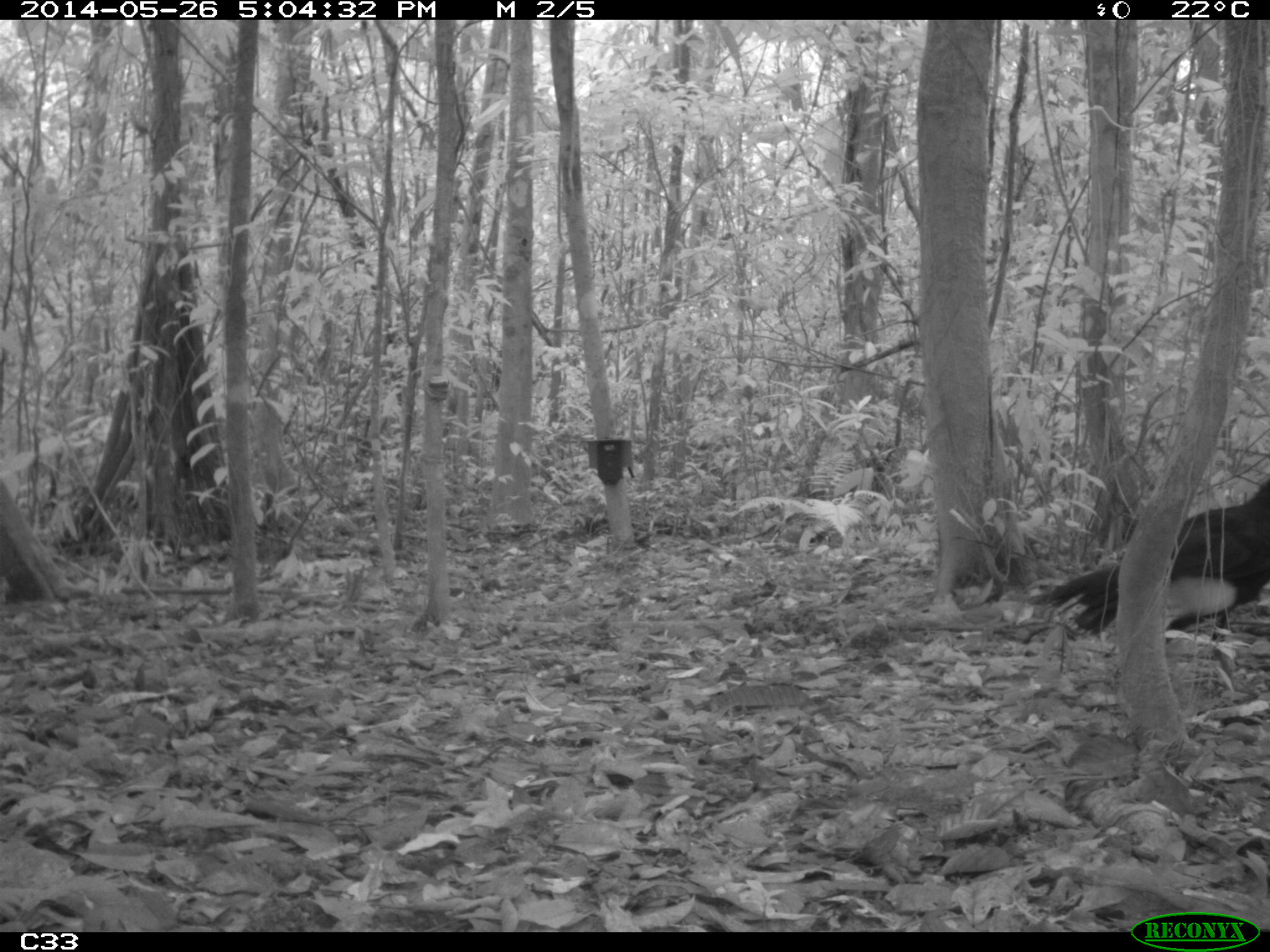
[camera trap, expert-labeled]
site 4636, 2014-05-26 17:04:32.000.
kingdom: Animalia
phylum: Chordata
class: Aves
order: Galliformes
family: Cracidae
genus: Crax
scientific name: Crax alector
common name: black curassow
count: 4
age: adult